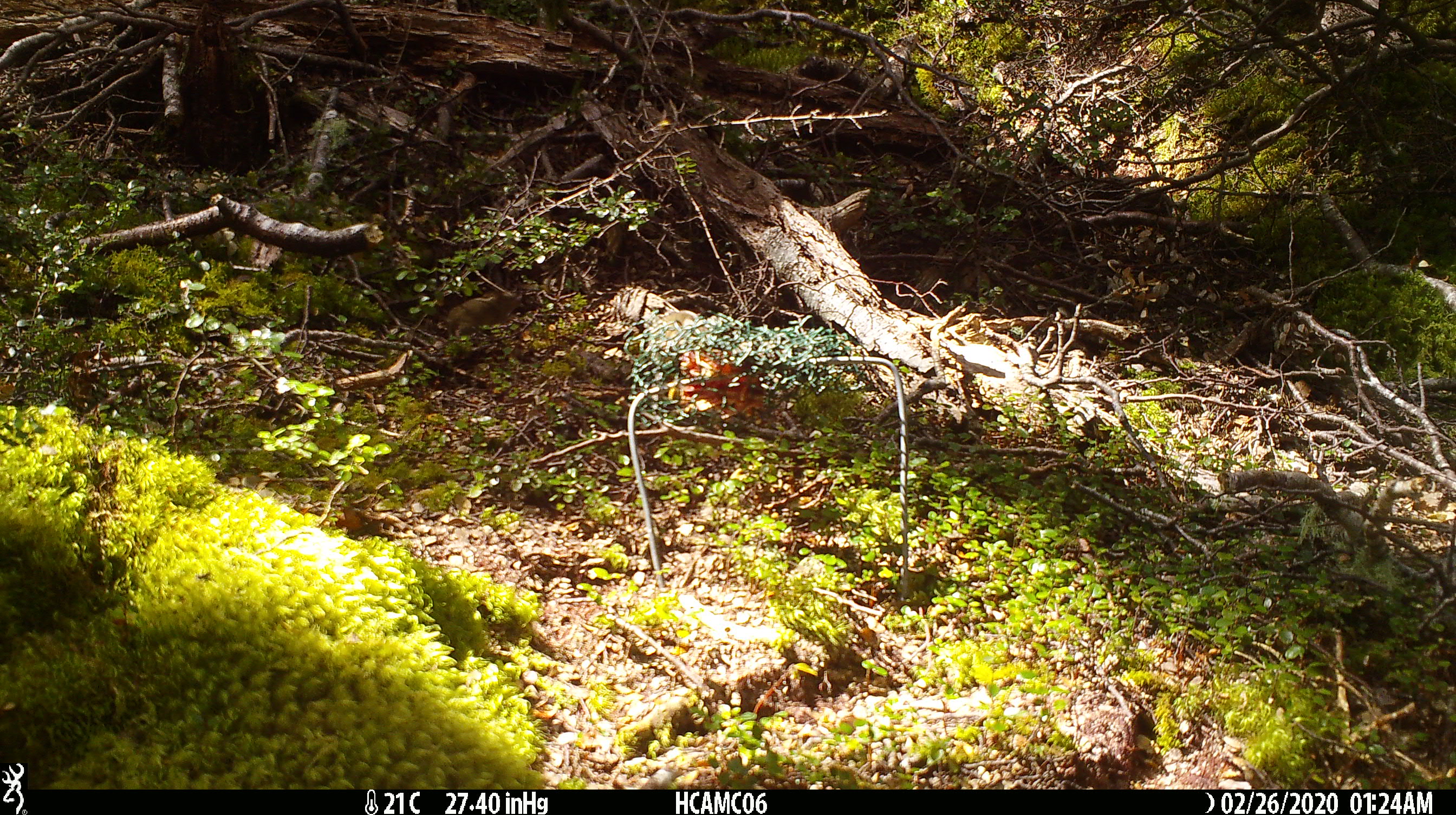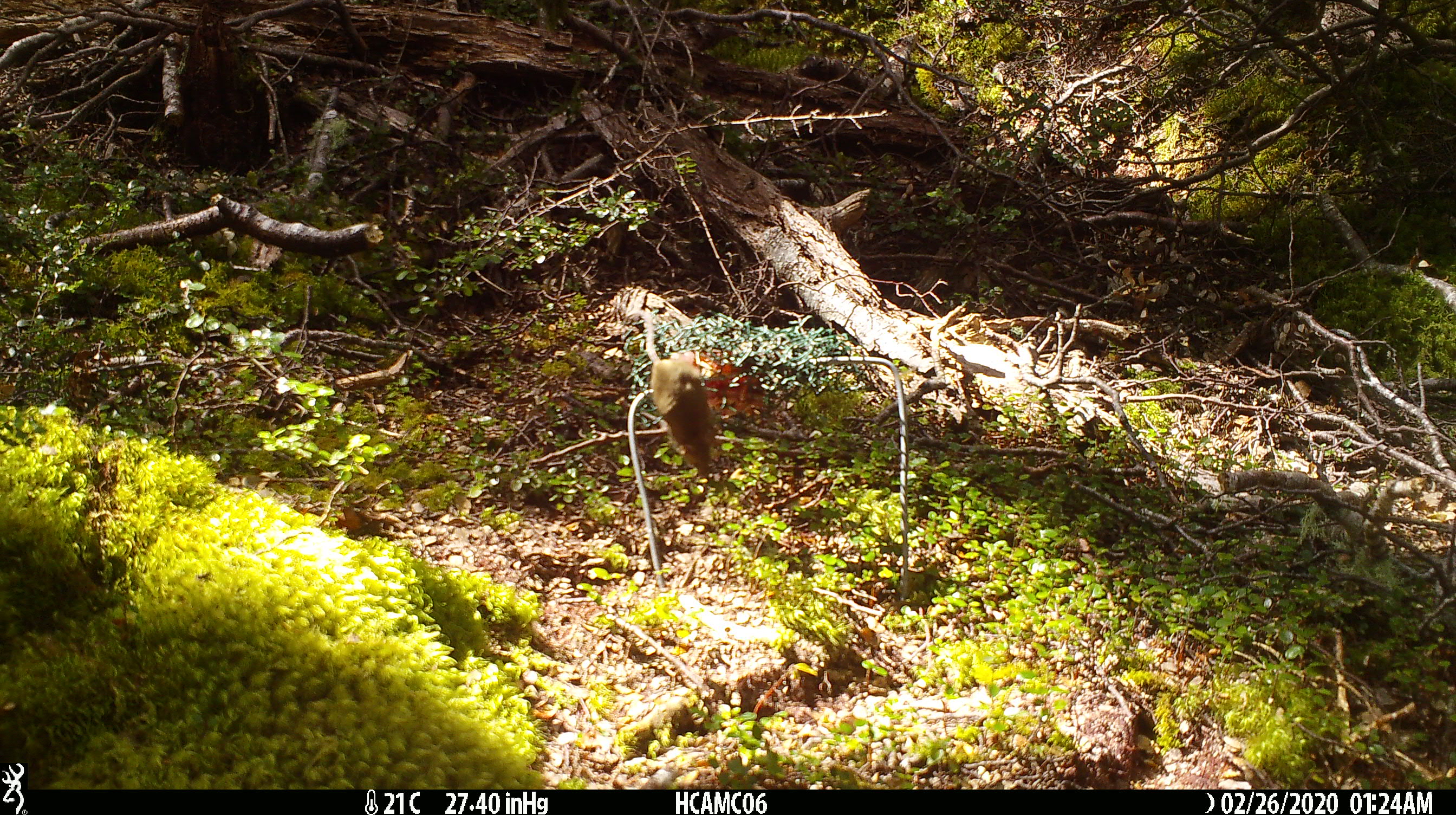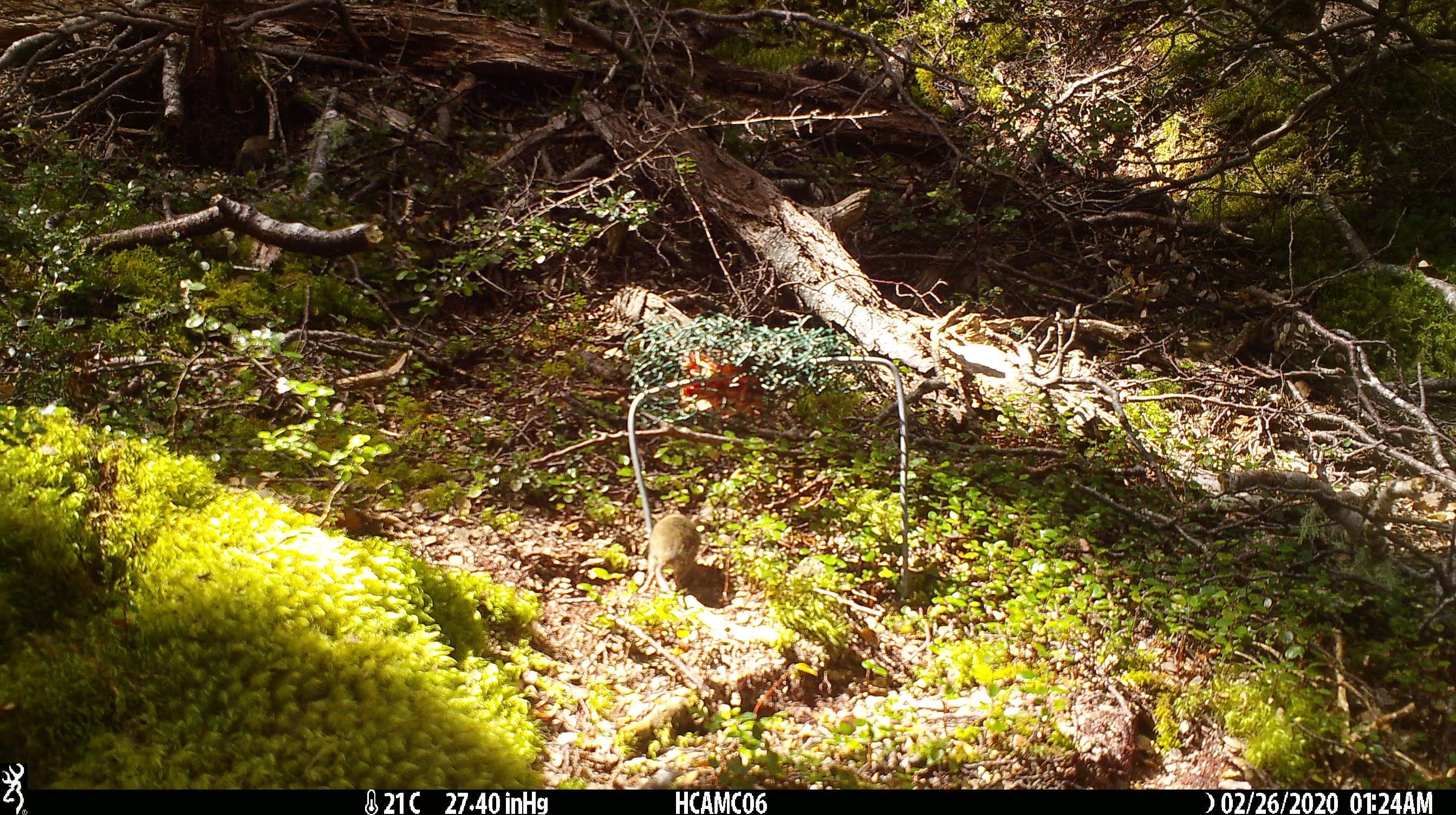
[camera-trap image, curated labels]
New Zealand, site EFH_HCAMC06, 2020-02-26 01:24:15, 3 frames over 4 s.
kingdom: Animalia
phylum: Chordata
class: Mammalia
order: Rodentia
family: Muridae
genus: Mus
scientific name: Mus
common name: mouse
Mouse (Mus).